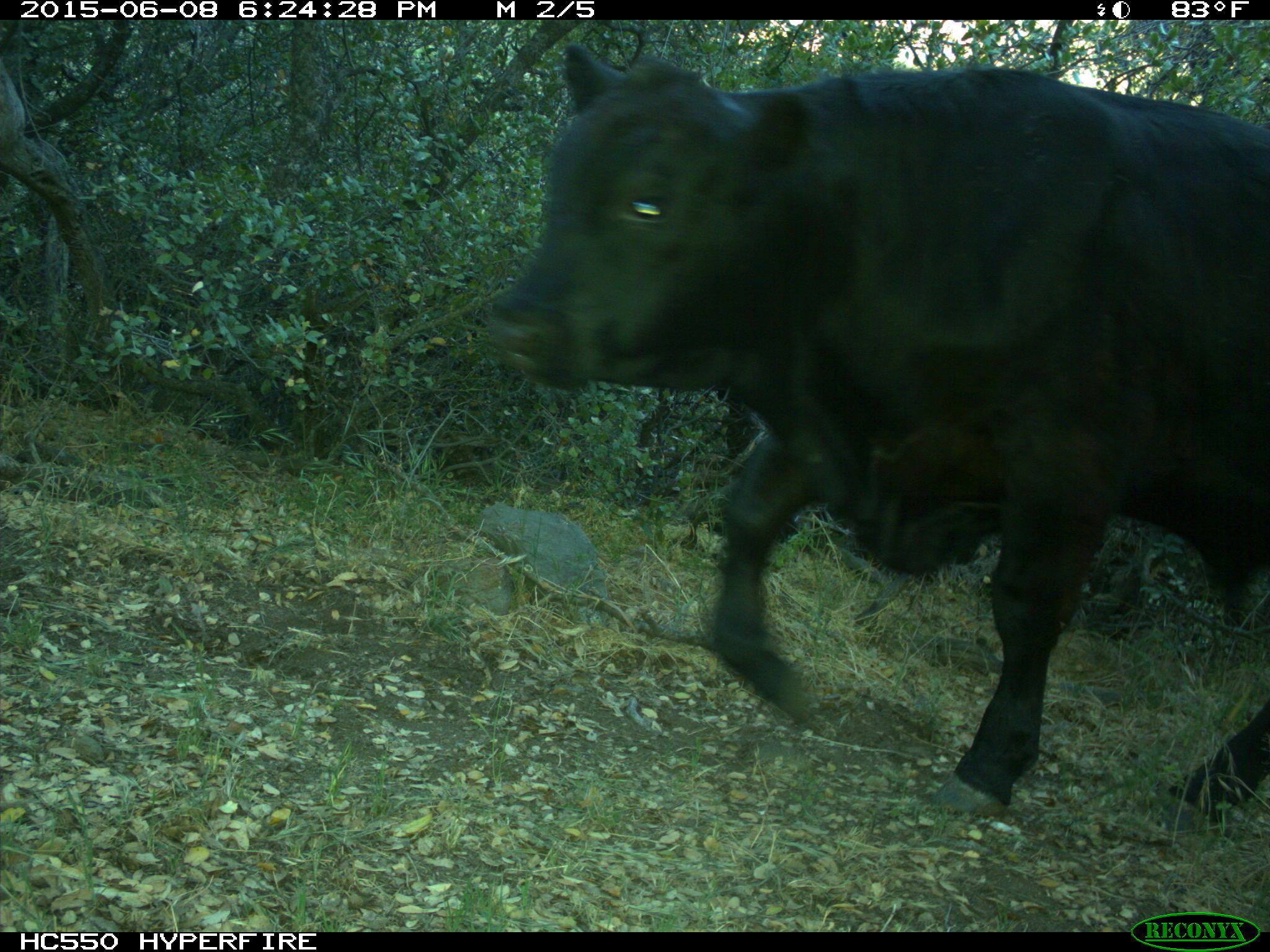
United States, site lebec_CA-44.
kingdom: Animalia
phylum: Chordata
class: Mammalia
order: Artiodactyla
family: Bovidae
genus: Bos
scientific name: Bos taurus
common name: domestic cow